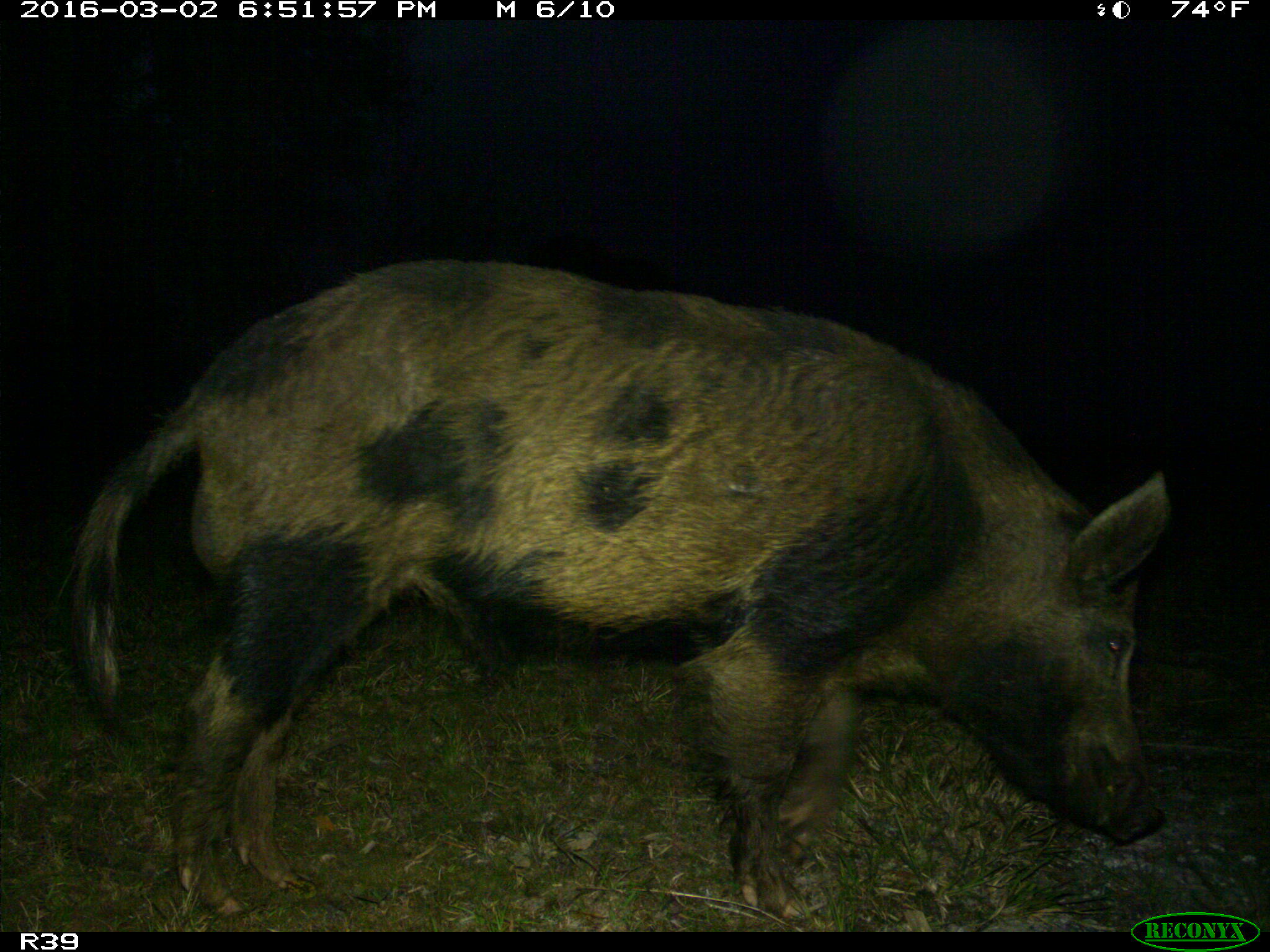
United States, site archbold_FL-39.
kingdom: Animalia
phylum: Chordata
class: Mammalia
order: Artiodactyla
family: Suidae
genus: Sus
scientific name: Sus scrofa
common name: wild boar